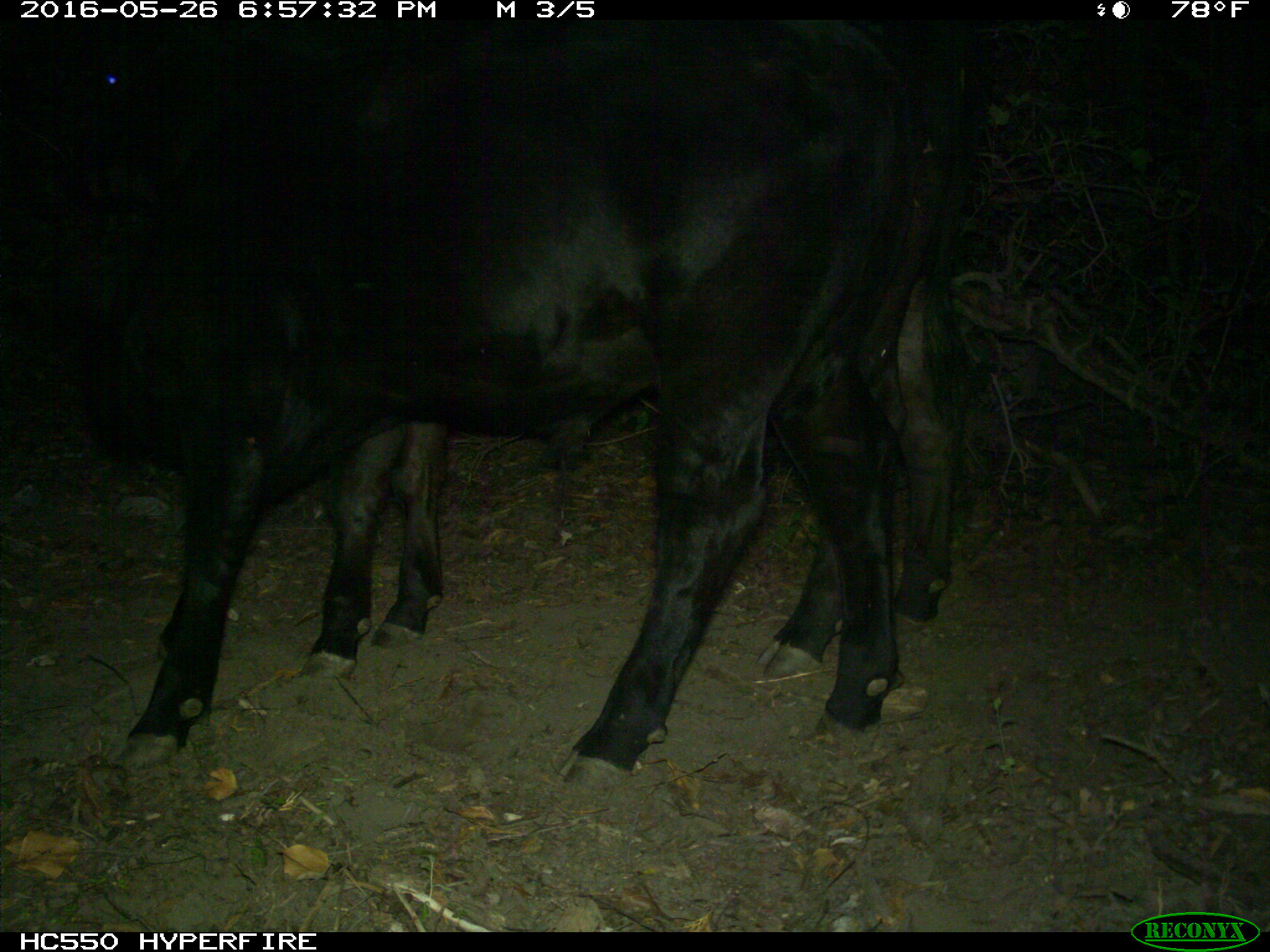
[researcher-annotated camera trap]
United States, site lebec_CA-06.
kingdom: Animalia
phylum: Chordata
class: Mammalia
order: Artiodactyla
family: Bovidae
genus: Bos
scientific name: Bos taurus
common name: domestic cow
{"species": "Bos taurus (domestic cow)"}